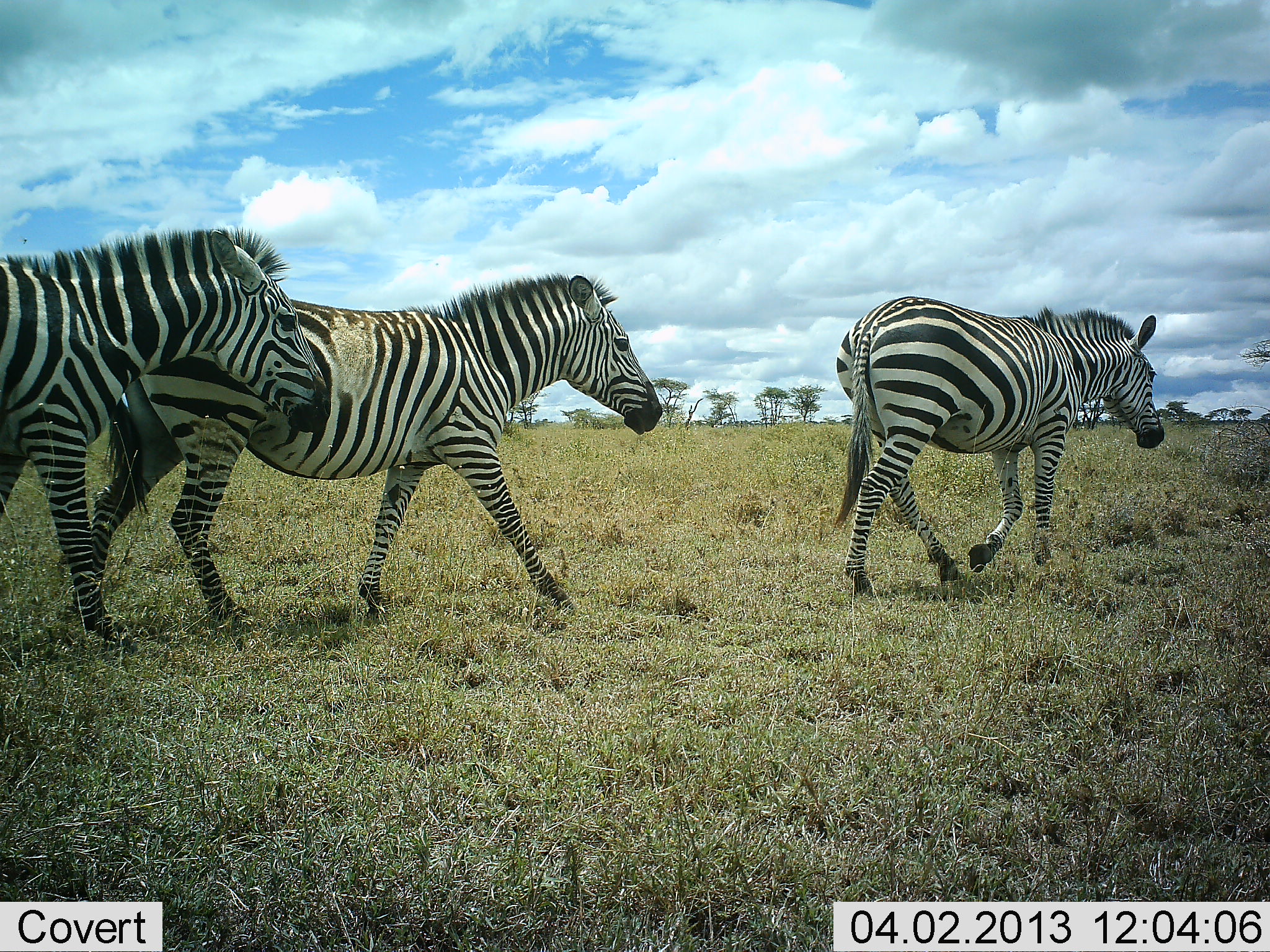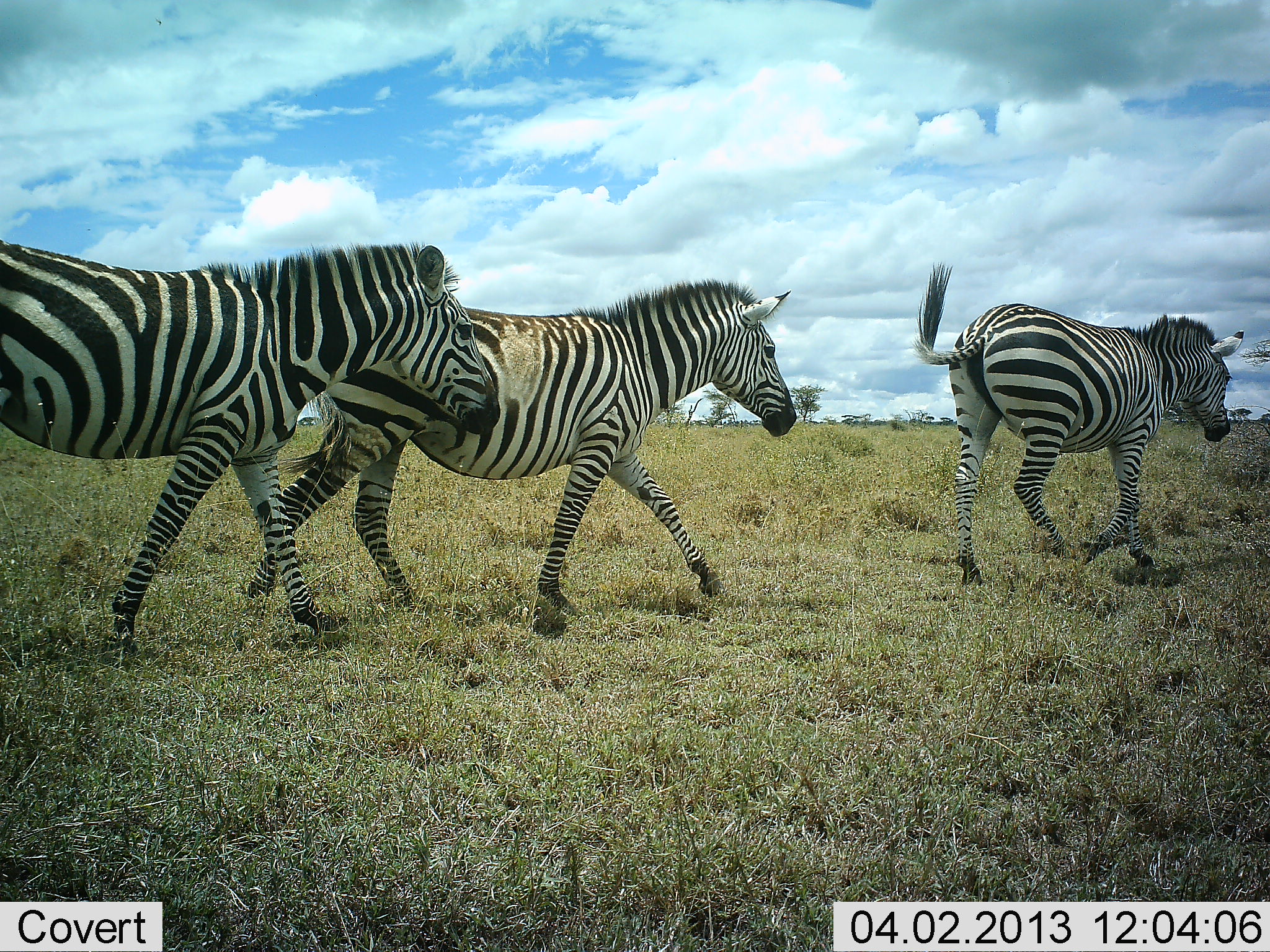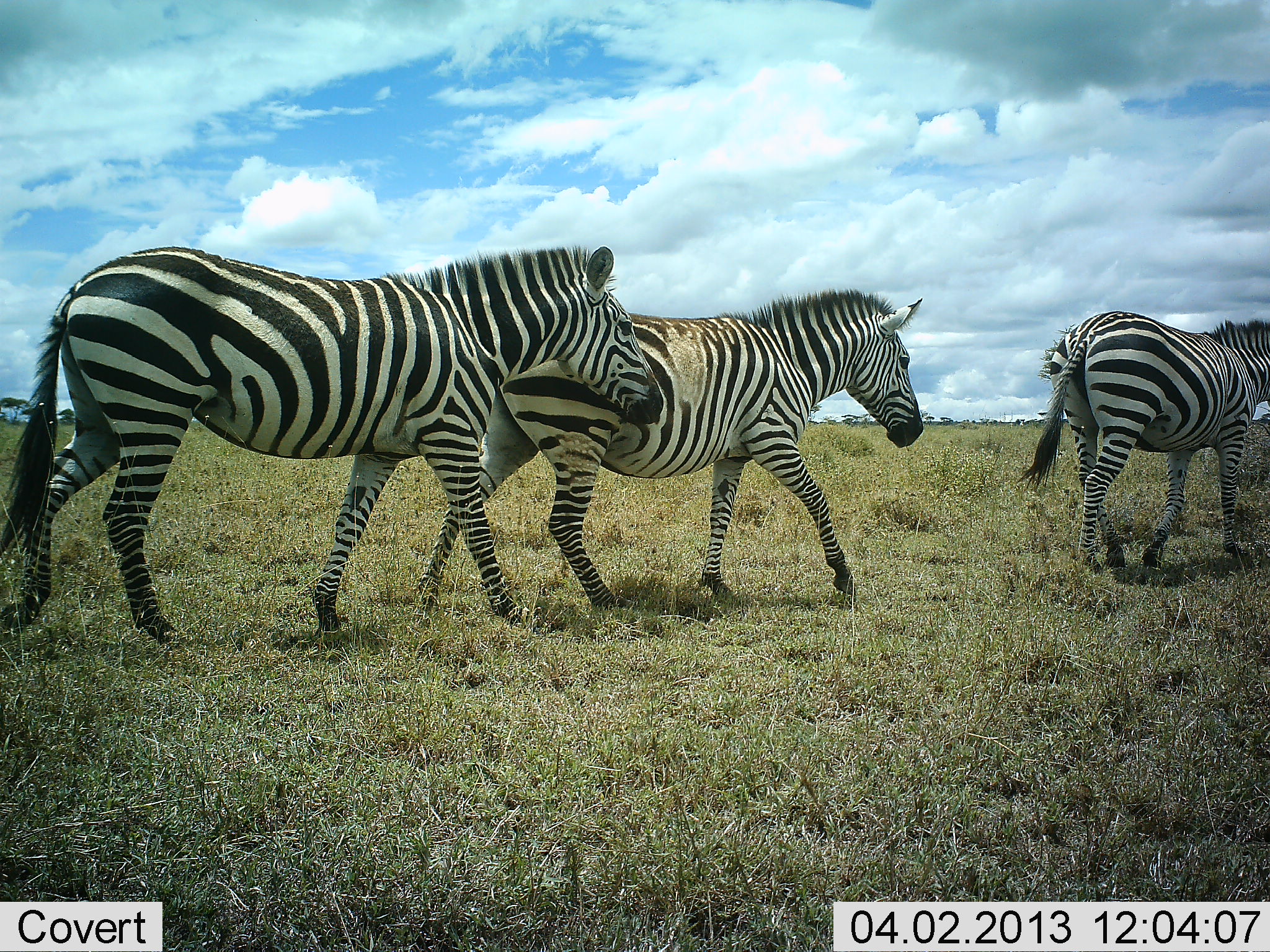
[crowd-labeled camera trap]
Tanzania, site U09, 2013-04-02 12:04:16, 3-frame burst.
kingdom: Animalia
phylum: Chordata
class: Mammalia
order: Perissodactyla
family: Equidae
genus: Equus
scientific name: Equus quagga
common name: plains zebra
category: zebra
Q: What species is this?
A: Zebra (plains zebra) (Equus quagga).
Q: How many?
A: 3.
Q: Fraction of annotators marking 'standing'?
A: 0%.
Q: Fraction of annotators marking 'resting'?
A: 0%.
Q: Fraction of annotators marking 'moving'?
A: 100%.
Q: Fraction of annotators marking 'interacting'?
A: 3%.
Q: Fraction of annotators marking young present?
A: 0%.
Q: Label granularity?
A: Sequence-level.